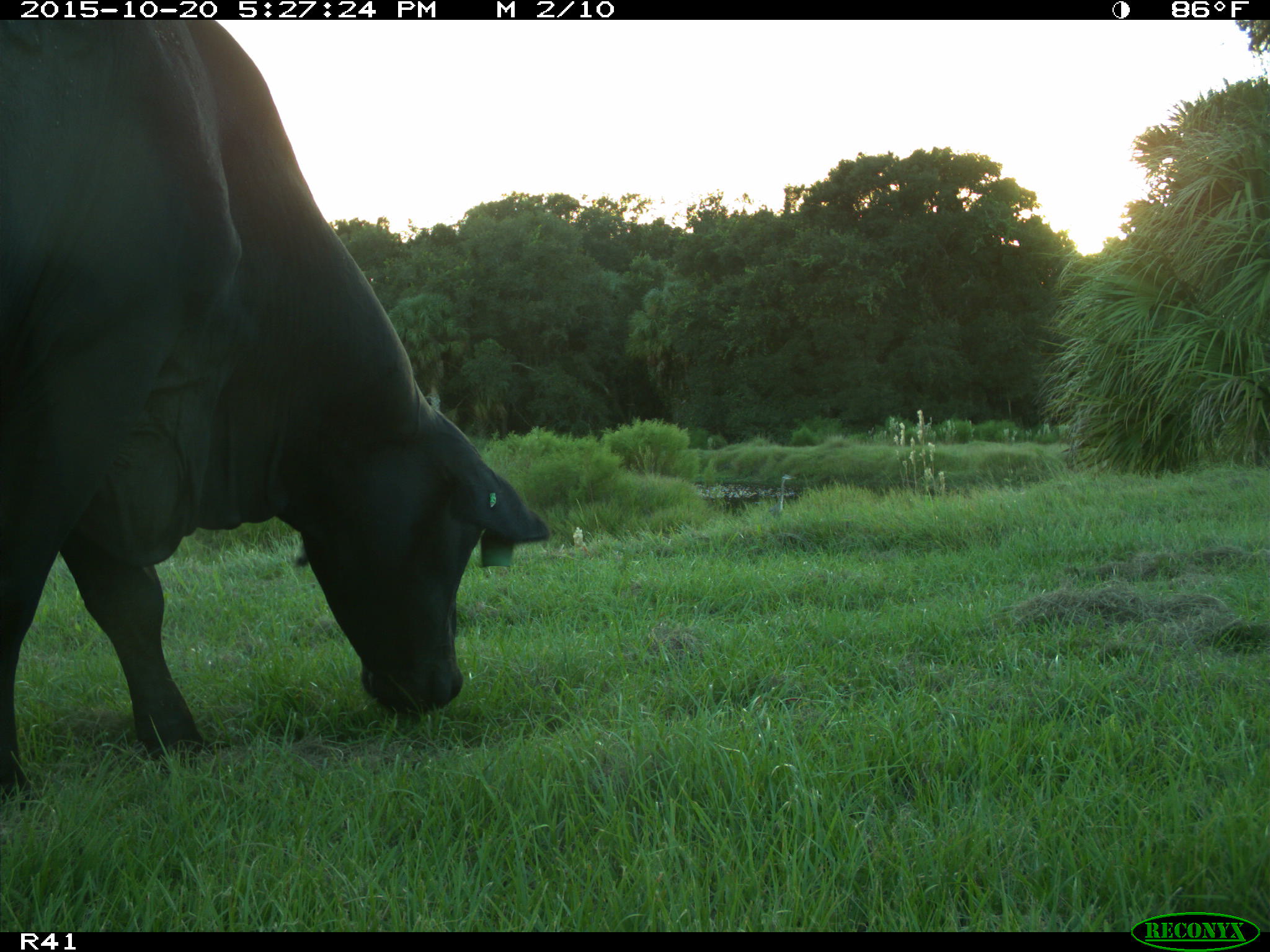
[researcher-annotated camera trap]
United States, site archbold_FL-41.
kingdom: Animalia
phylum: Chordata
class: Mammalia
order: Artiodactyla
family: Bovidae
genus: Bos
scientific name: Bos taurus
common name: domestic cow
Bos taurus (domestic cow).